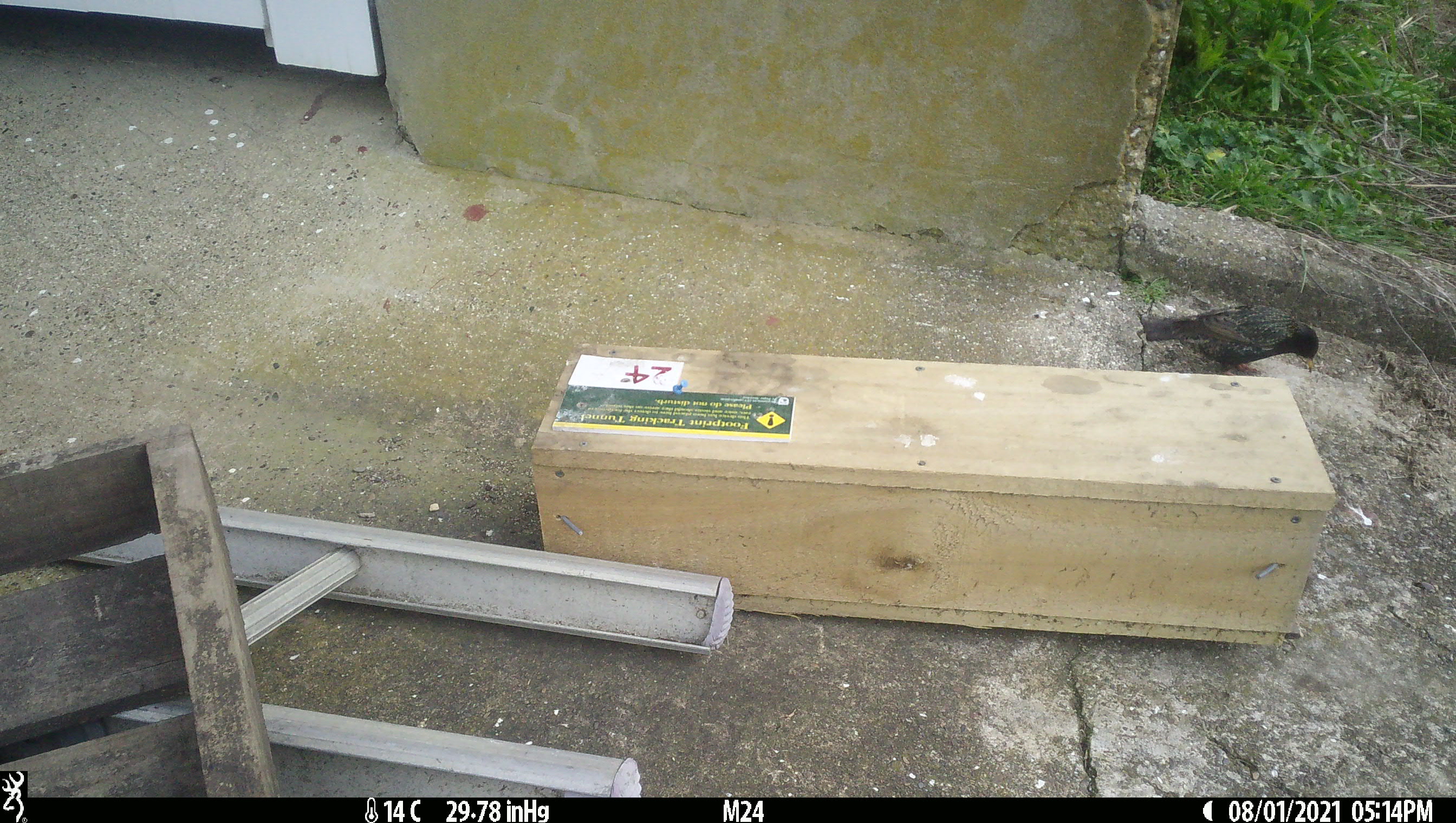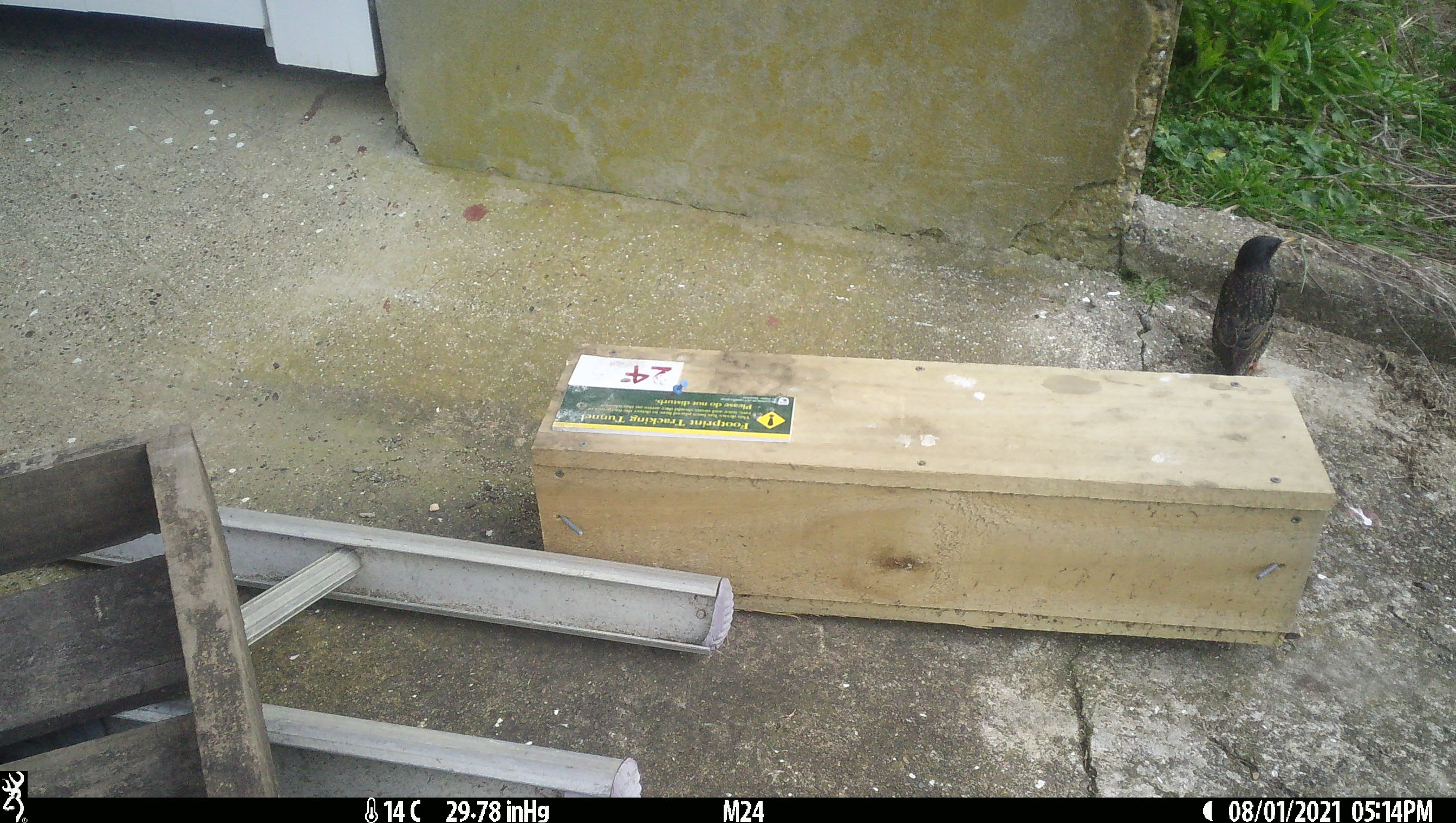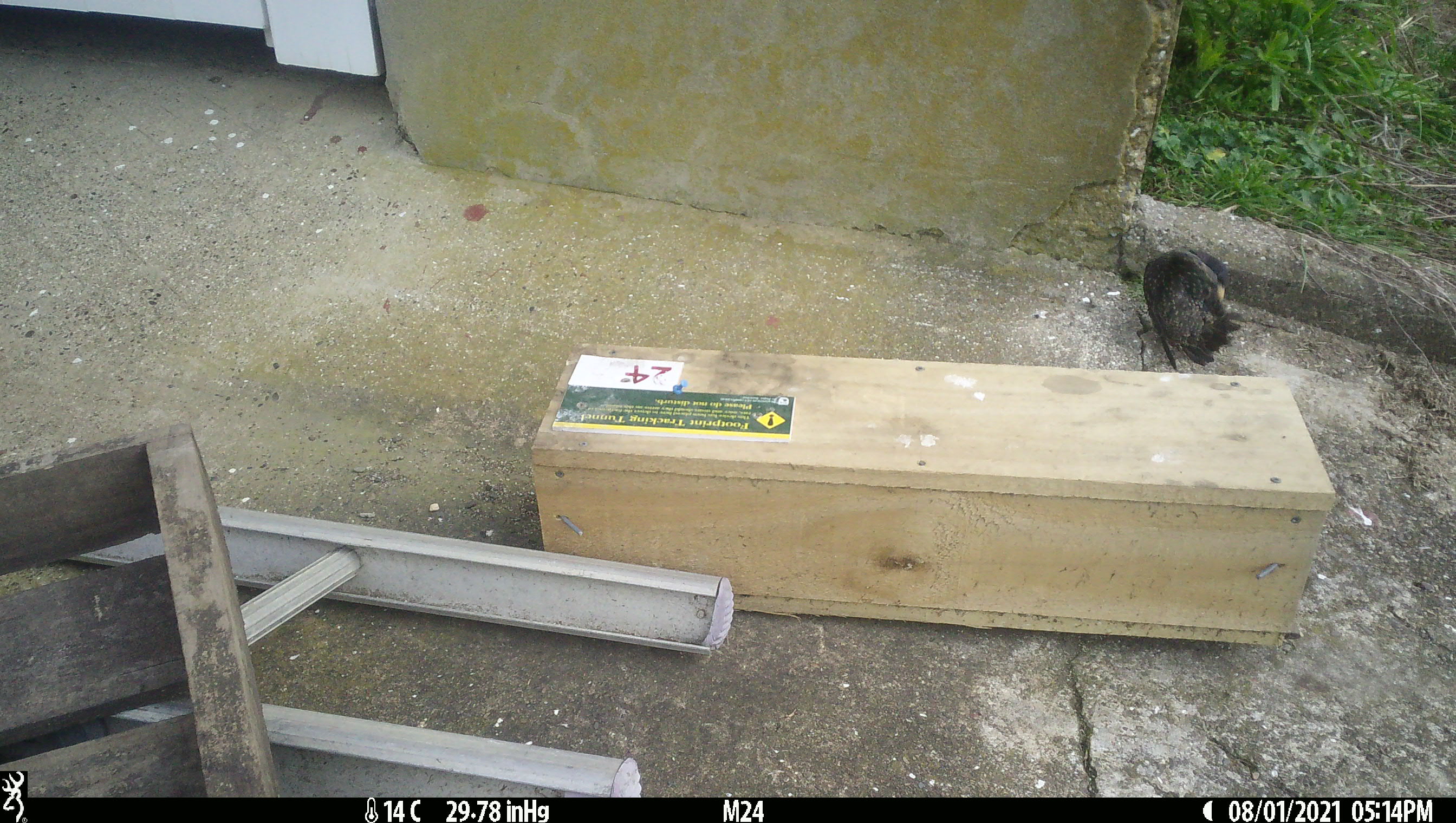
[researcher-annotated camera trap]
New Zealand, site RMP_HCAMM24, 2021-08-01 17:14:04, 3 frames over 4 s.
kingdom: Animalia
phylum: Chordata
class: Aves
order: Passeriformes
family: Sturnidae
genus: Sturnus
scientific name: Sturnus vulgaris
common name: european starling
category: starling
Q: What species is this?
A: Starling (european starling) (Sturnus vulgaris).